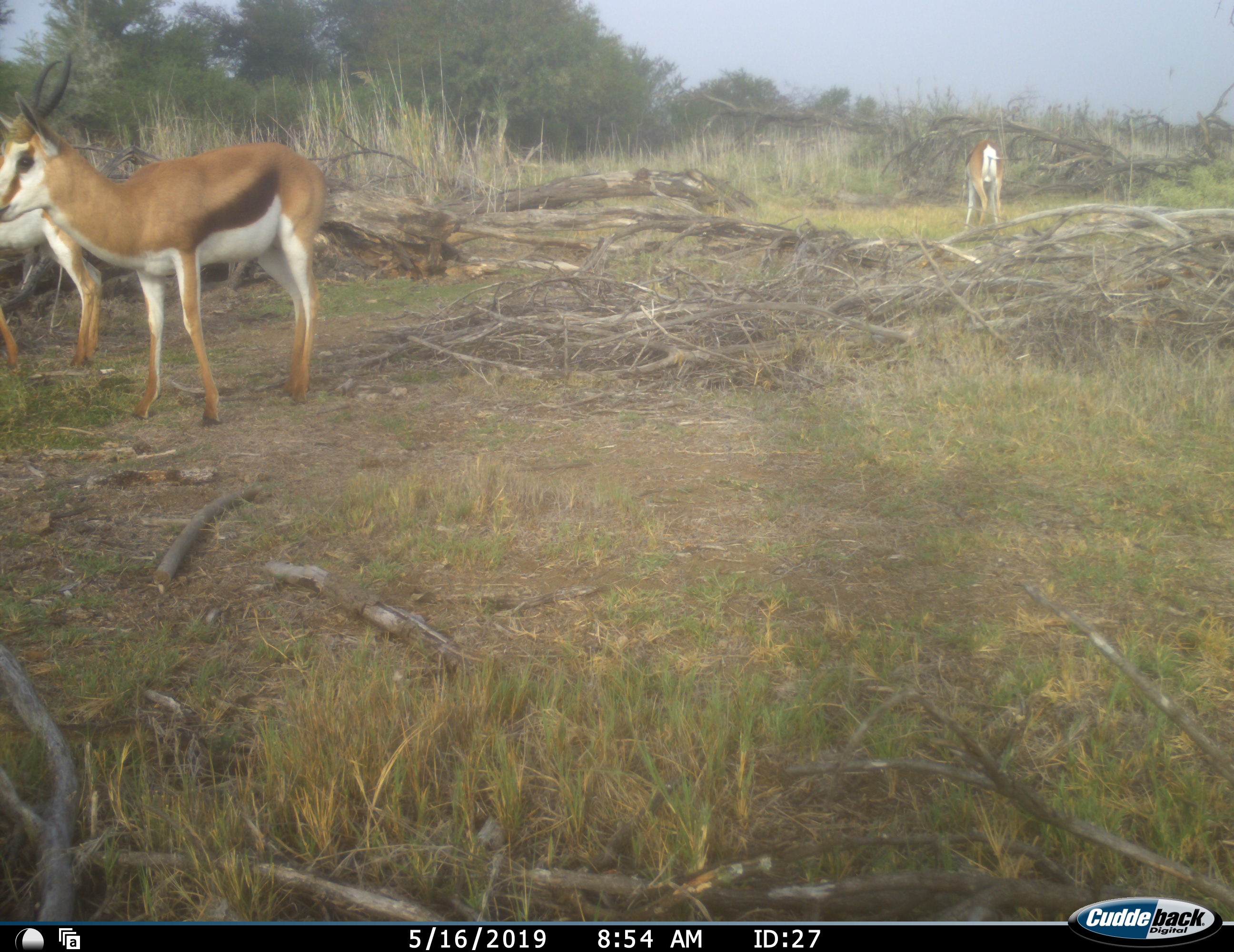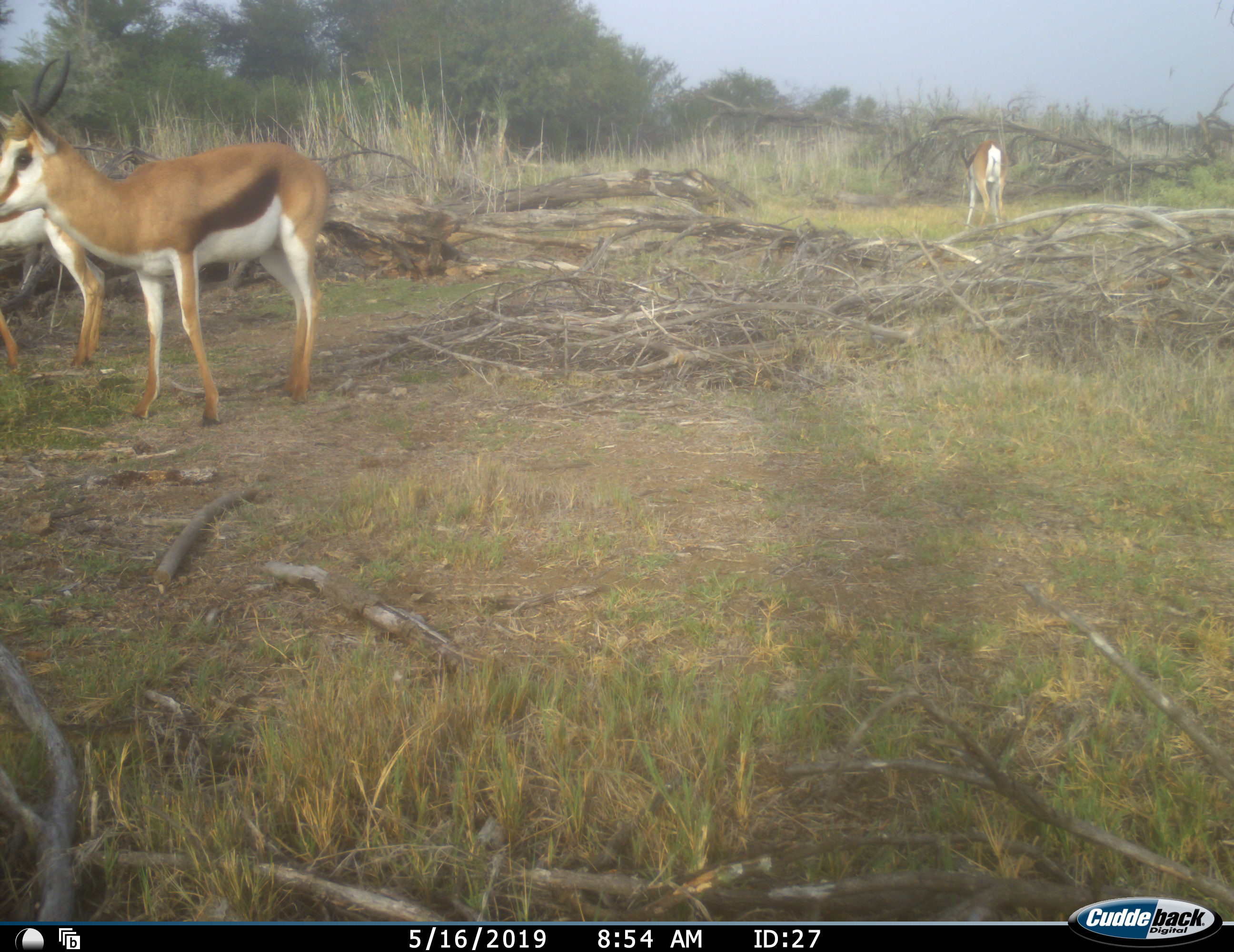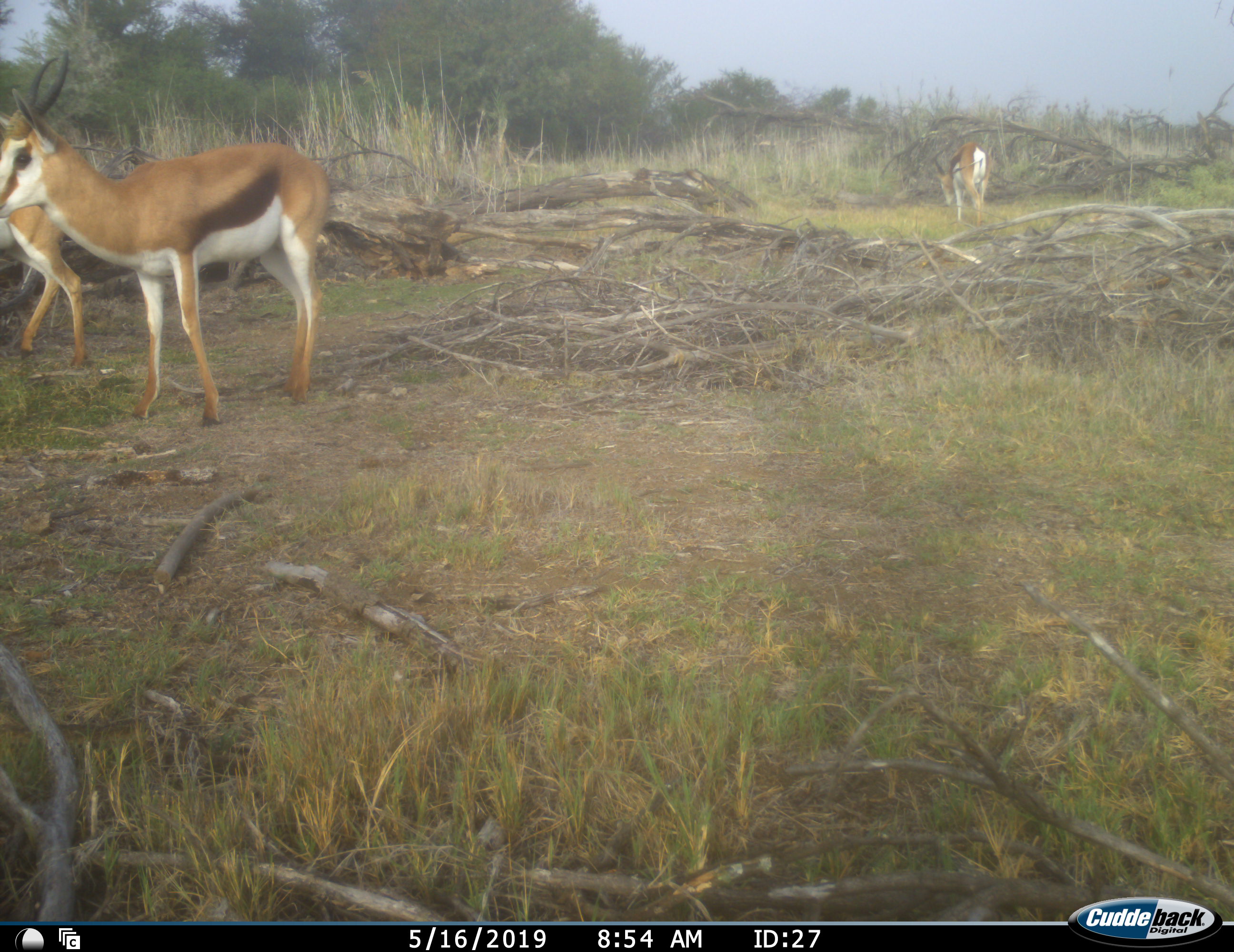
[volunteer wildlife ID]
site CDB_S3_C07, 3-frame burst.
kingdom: Animalia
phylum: Chordata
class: Mammalia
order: Artiodactyla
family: Bovidae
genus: Antidorcas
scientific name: Antidorcas marsupialis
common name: springbok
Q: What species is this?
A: Springbok (Antidorcas marsupialis).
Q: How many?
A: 3.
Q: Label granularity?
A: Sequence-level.